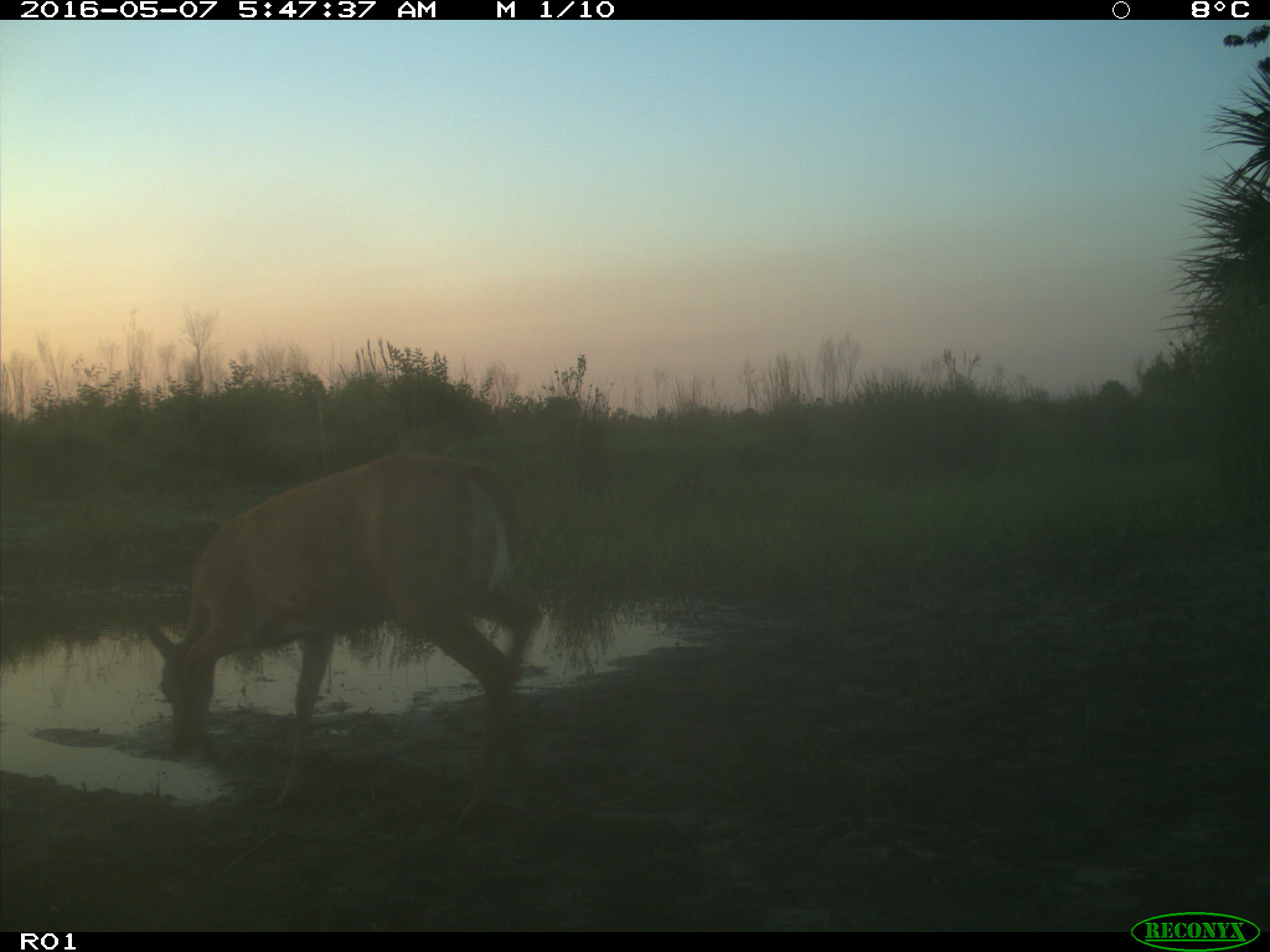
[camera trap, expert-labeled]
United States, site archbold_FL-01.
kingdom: Animalia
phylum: Chordata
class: Mammalia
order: Artiodactyla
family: Cervidae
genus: Odocoileus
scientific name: Odocoileus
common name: deer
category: unidentified deer